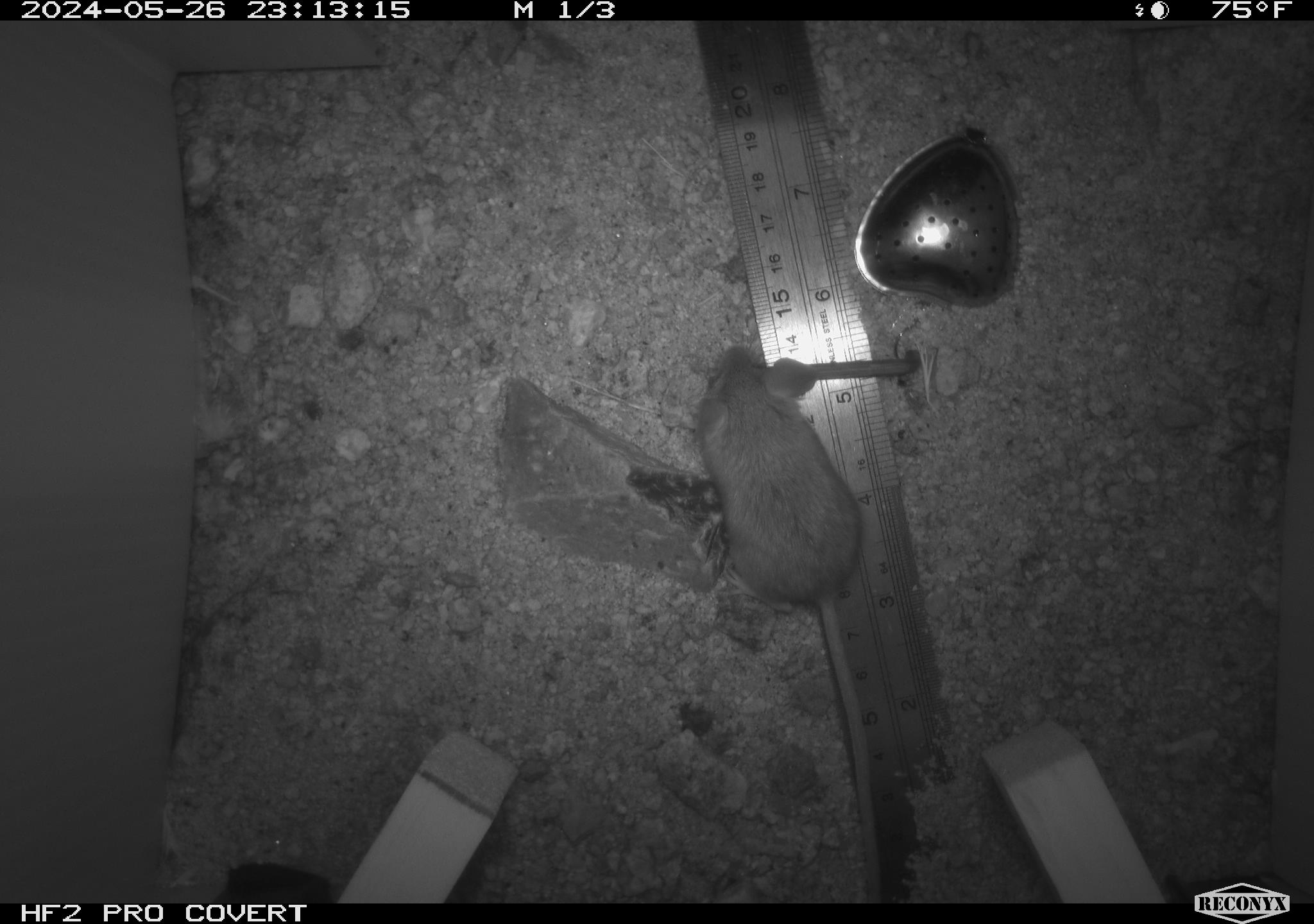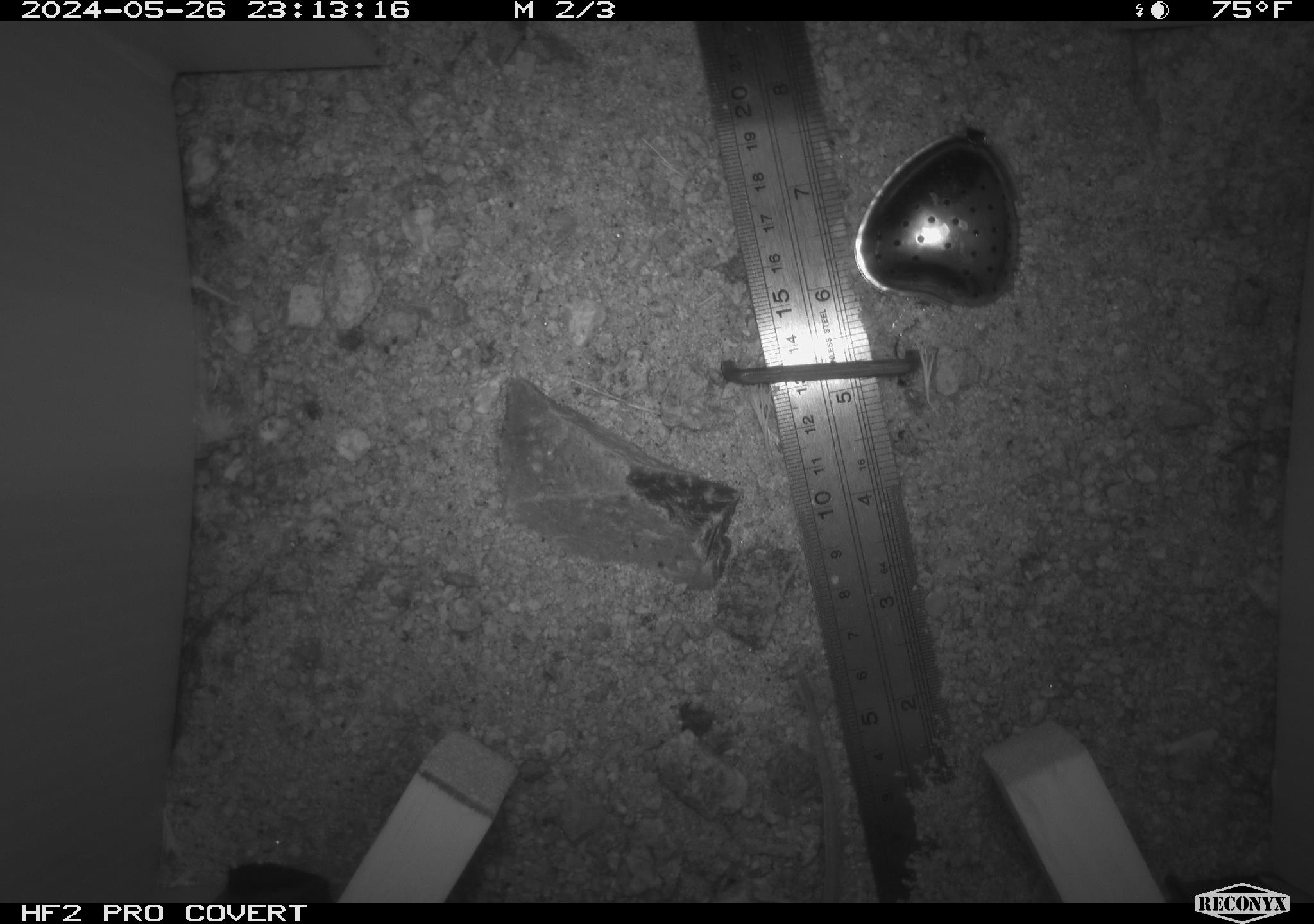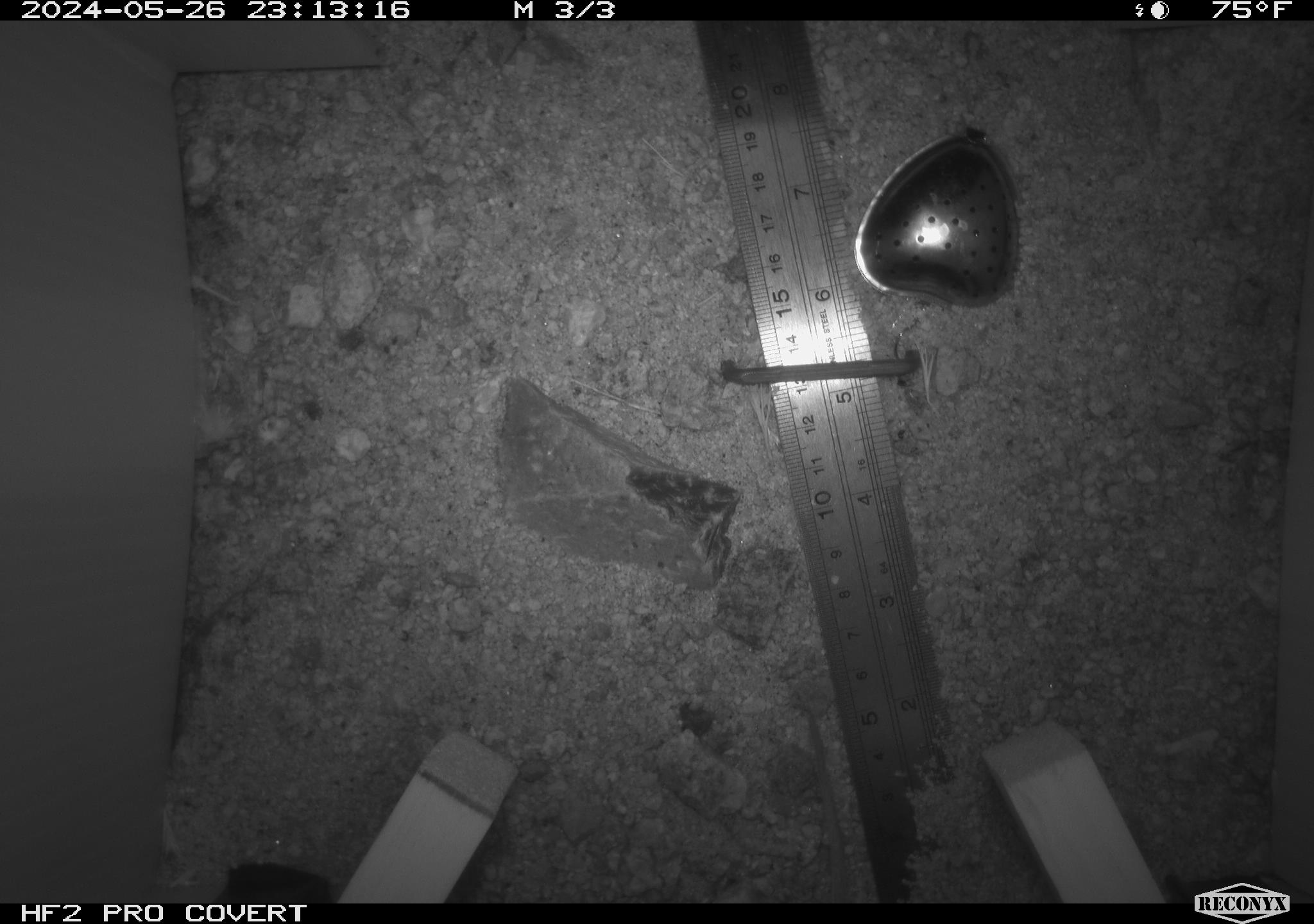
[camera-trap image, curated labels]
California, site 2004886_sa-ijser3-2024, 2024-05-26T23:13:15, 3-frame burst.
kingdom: Animalia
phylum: Chordata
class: Mammalia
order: Rodentia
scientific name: Rodentia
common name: mouse species